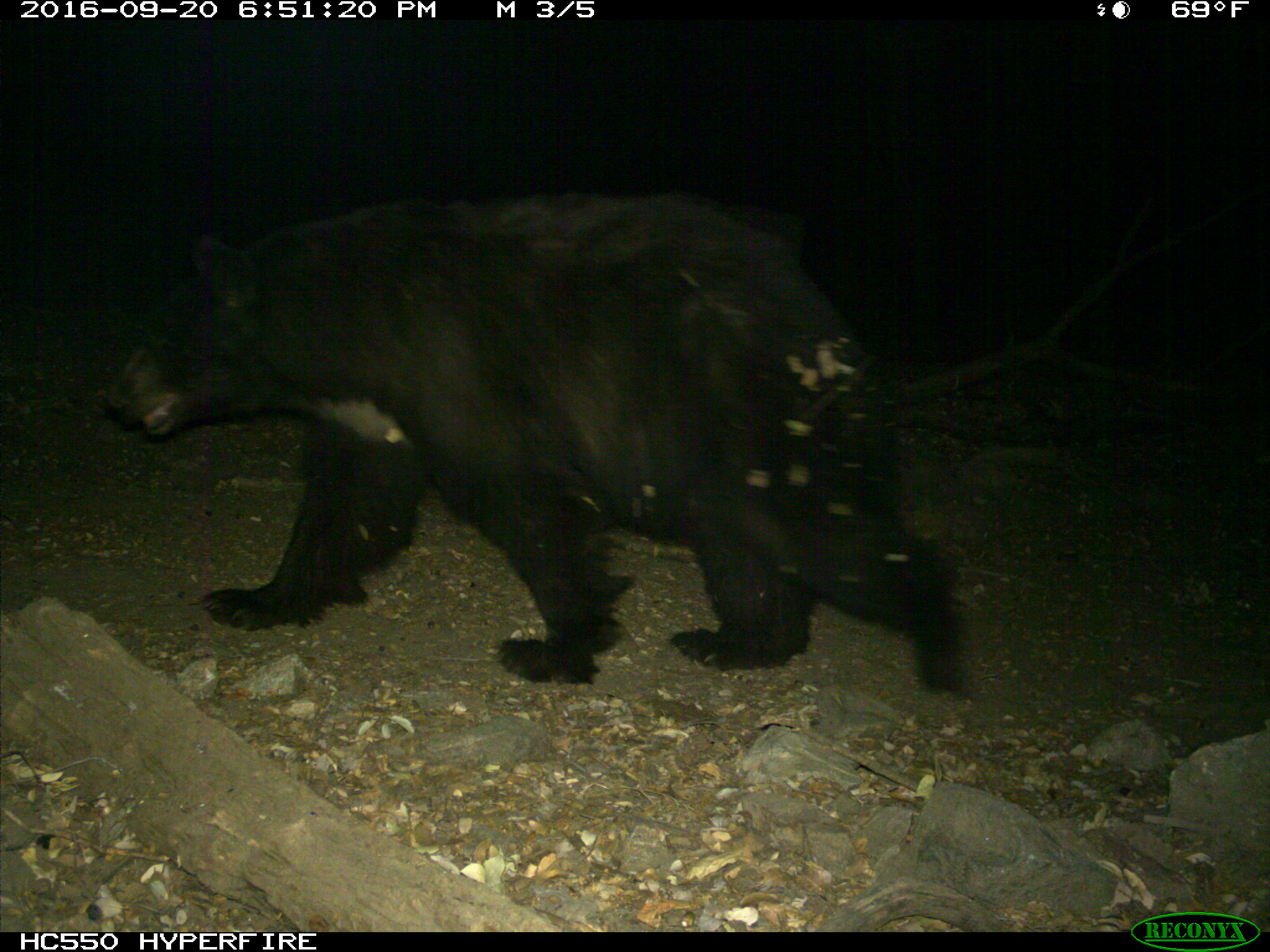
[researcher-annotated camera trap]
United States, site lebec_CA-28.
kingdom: Animalia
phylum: Chordata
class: Mammalia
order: Carnivora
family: Ursidae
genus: Ursus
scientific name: Ursus americanus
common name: american black bear